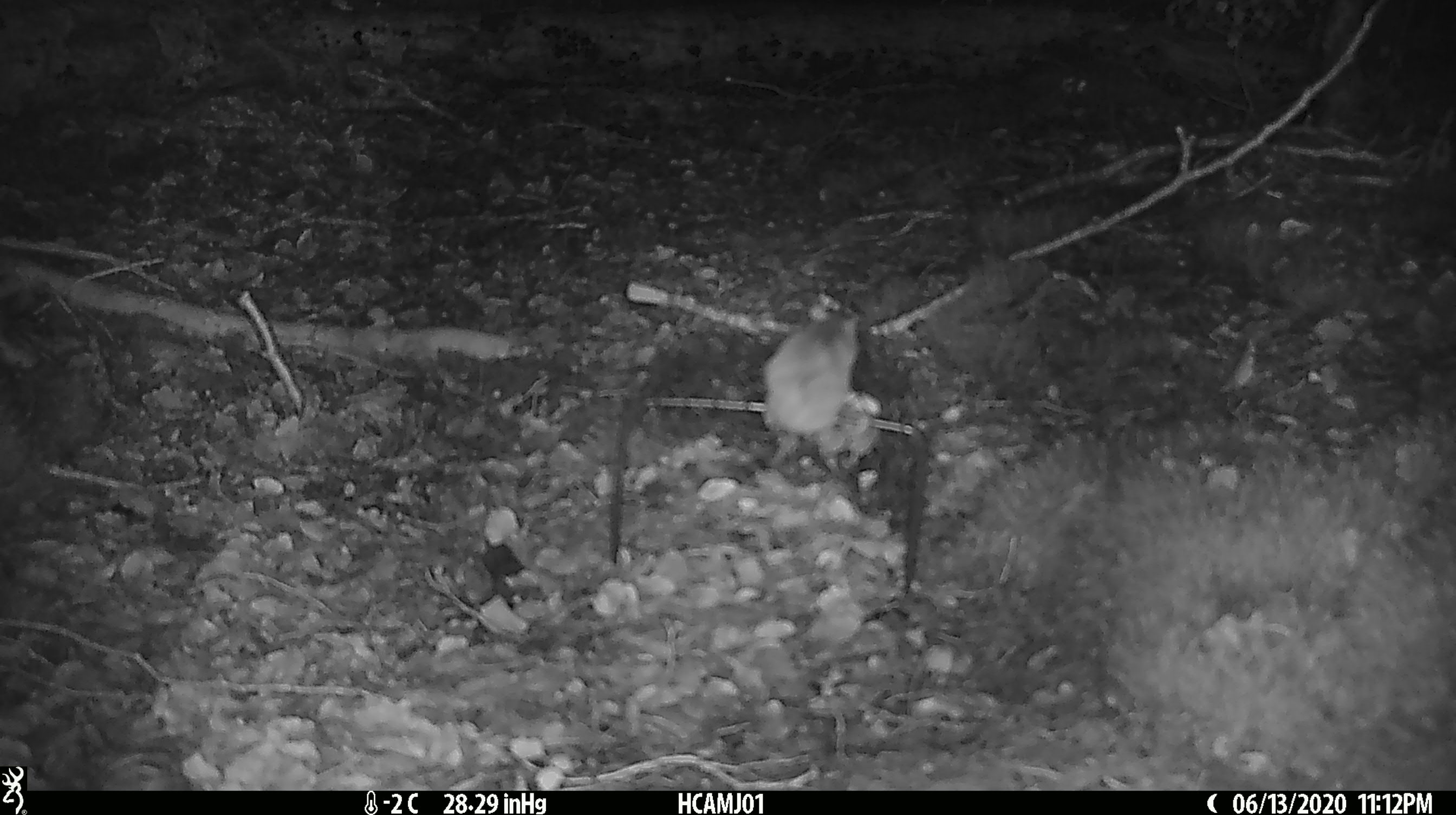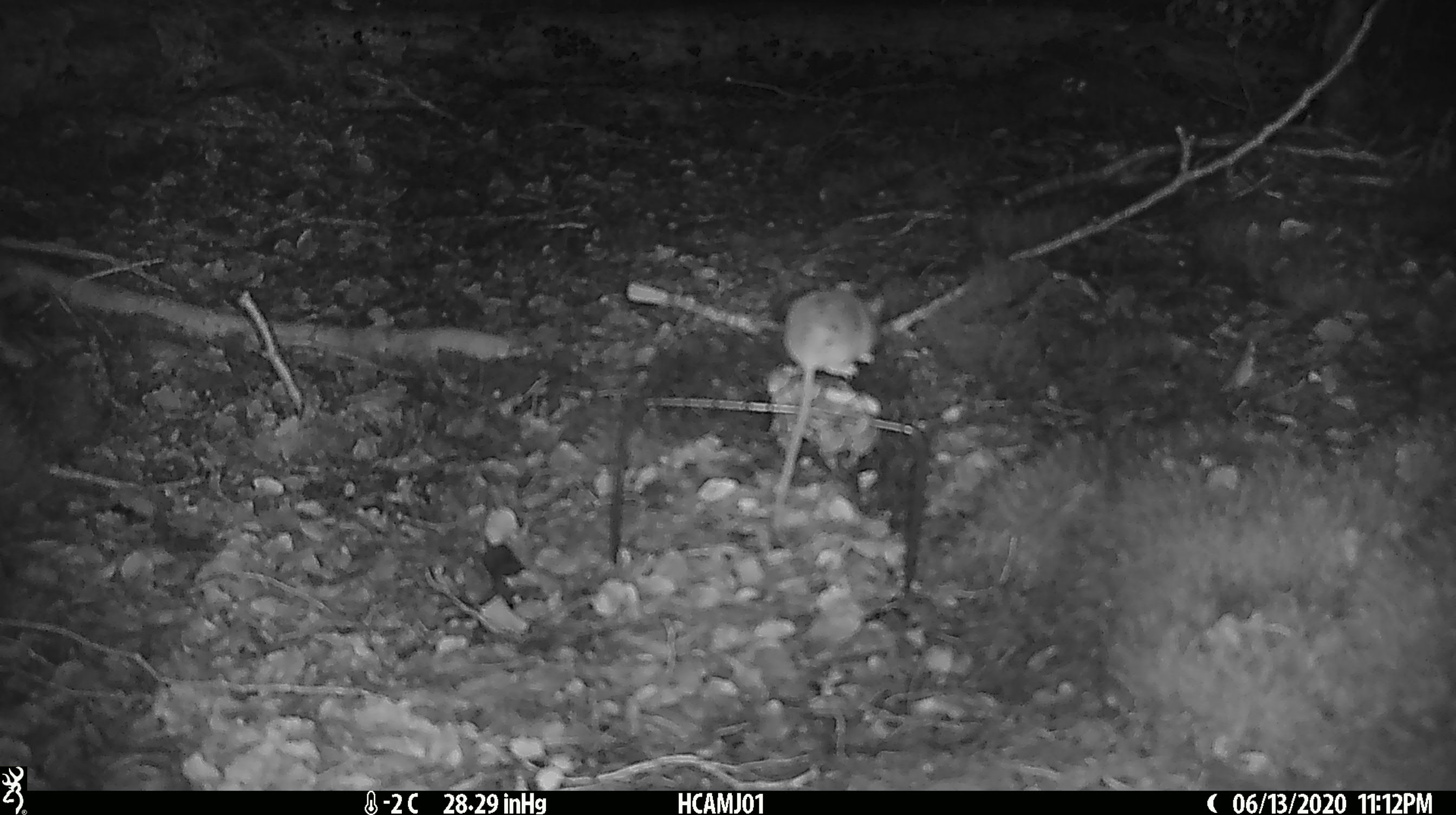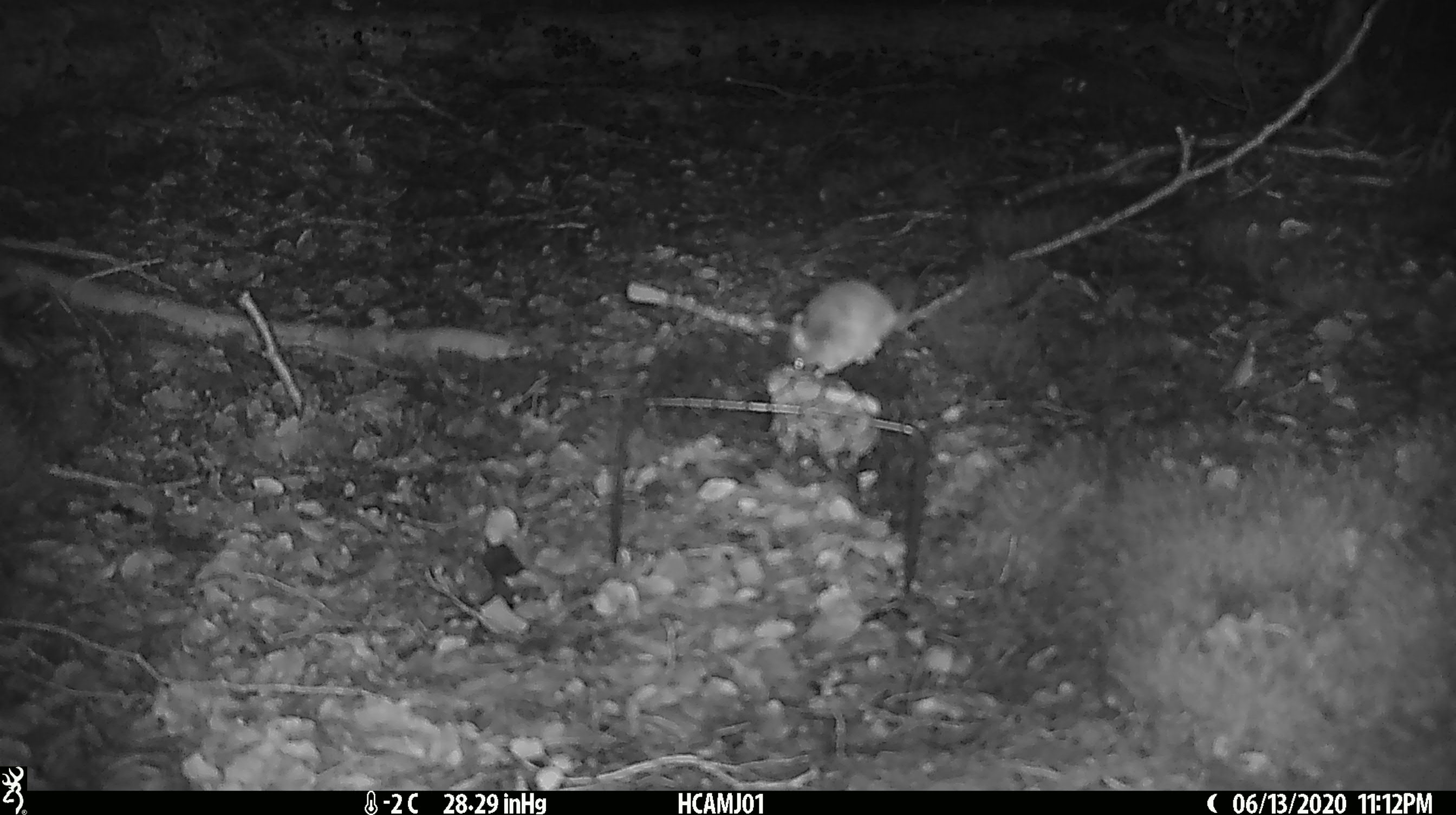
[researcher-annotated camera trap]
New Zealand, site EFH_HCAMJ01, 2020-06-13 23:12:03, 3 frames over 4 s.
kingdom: Animalia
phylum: Chordata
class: Mammalia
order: Rodentia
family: Muridae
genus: Mus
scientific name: Mus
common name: mouse